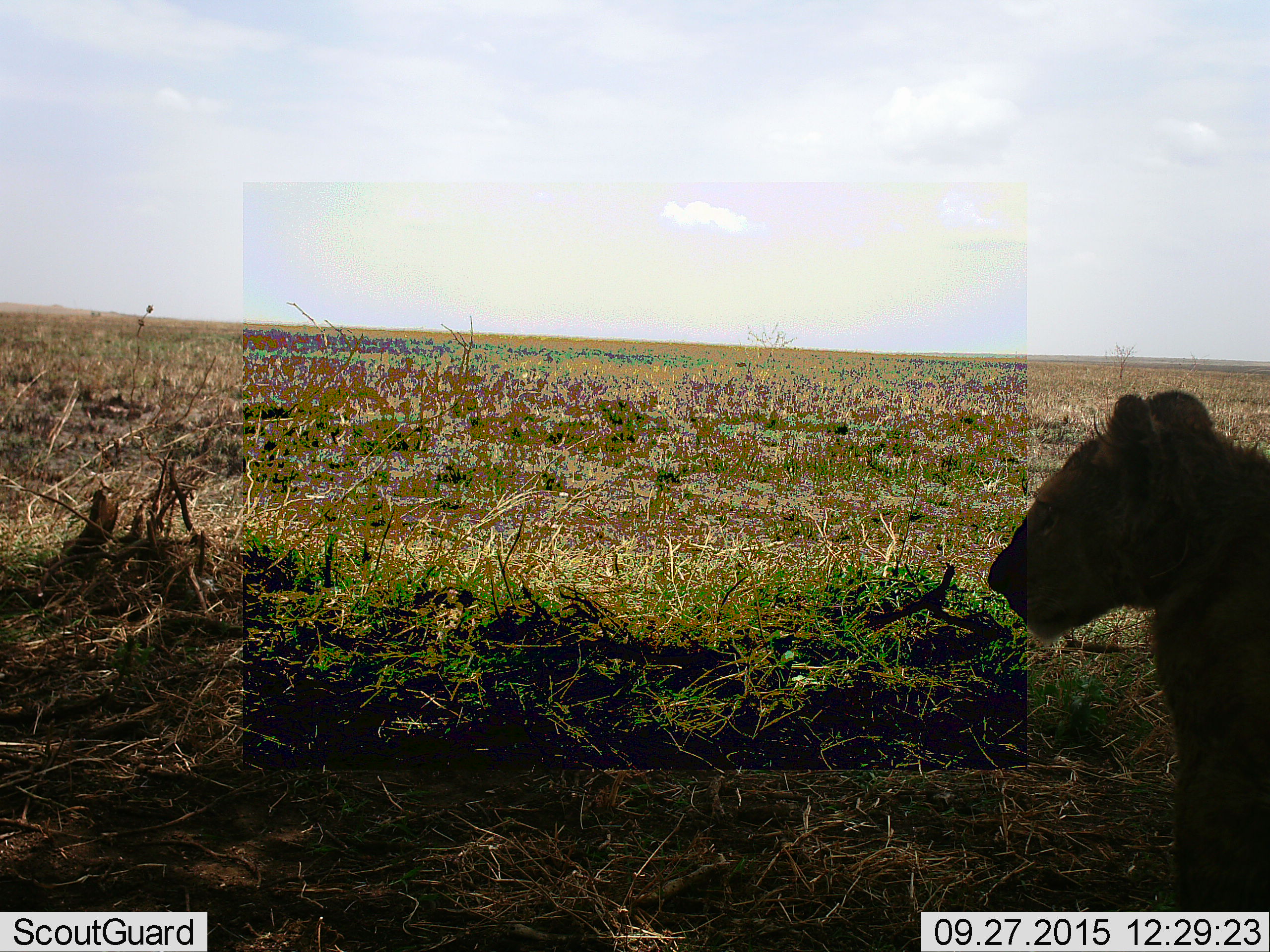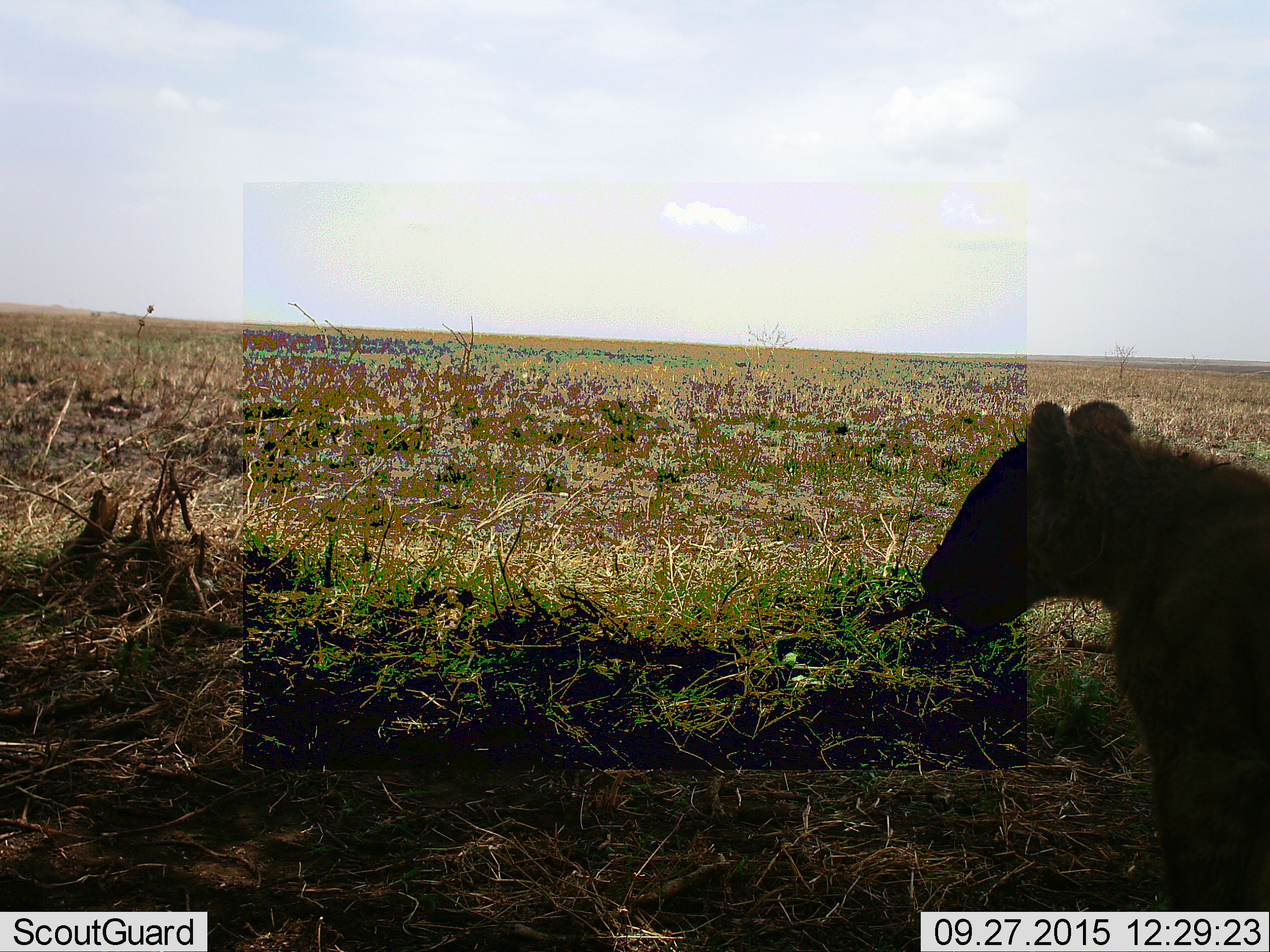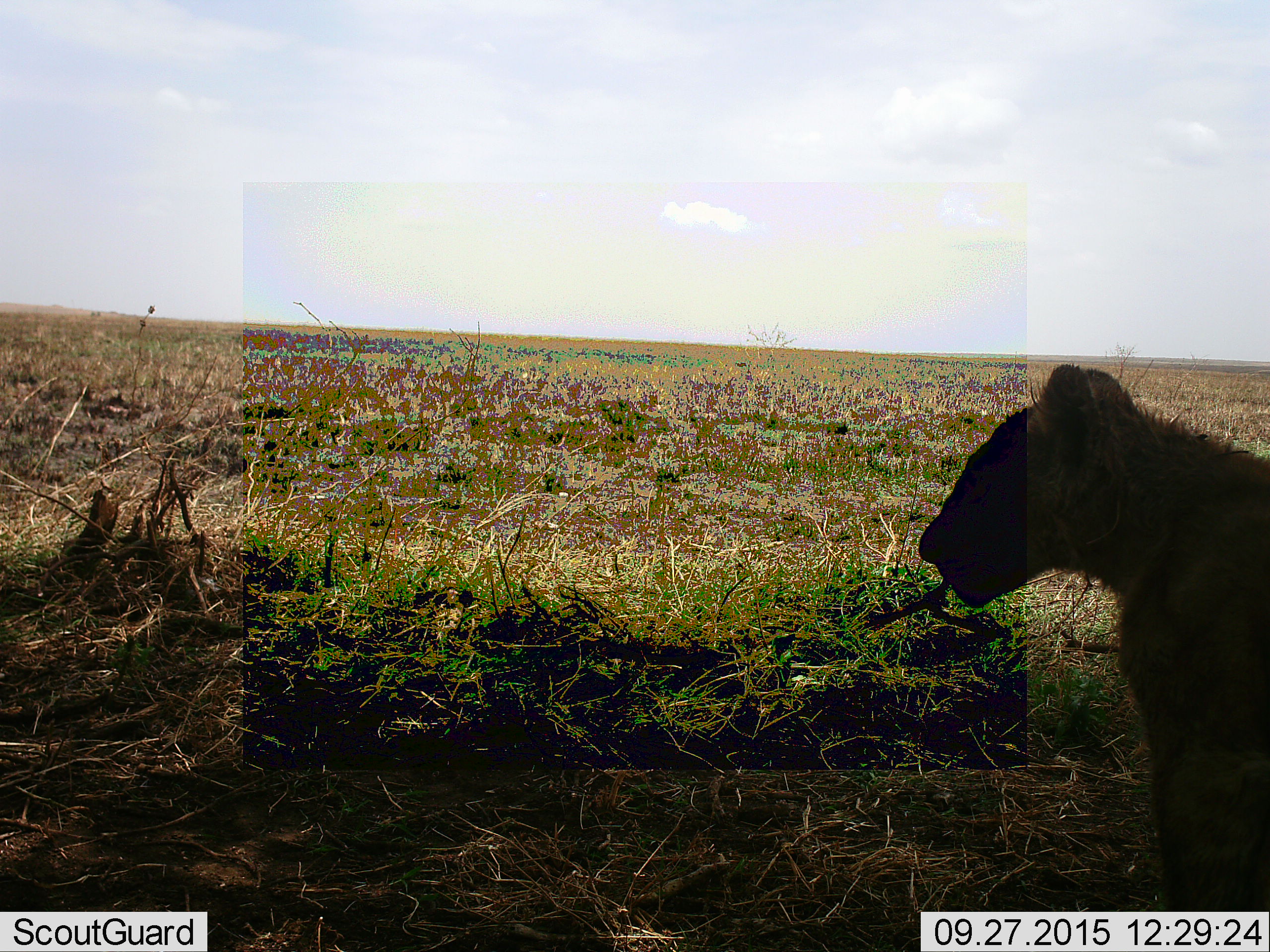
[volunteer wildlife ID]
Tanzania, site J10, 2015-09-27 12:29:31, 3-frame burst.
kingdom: Animalia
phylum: Chordata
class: Mammalia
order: Carnivora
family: Felidae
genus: Panthera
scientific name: Panthera leo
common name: lion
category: lioncub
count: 1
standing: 33%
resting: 50%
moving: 17%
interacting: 0%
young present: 83%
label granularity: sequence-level